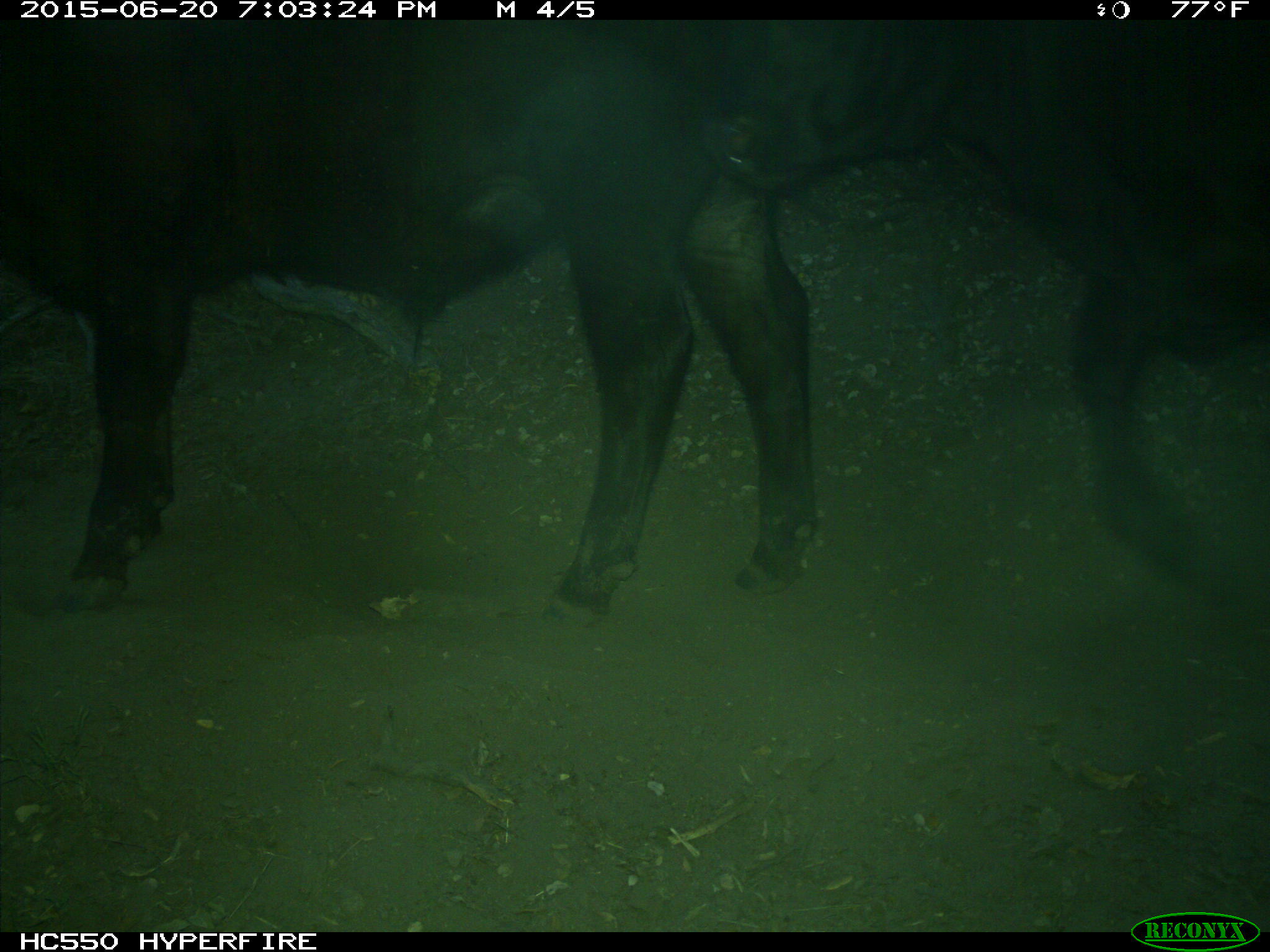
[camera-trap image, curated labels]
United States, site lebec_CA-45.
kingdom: Animalia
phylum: Chordata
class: Mammalia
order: Artiodactyla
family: Bovidae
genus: Bos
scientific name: Bos taurus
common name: domestic cow